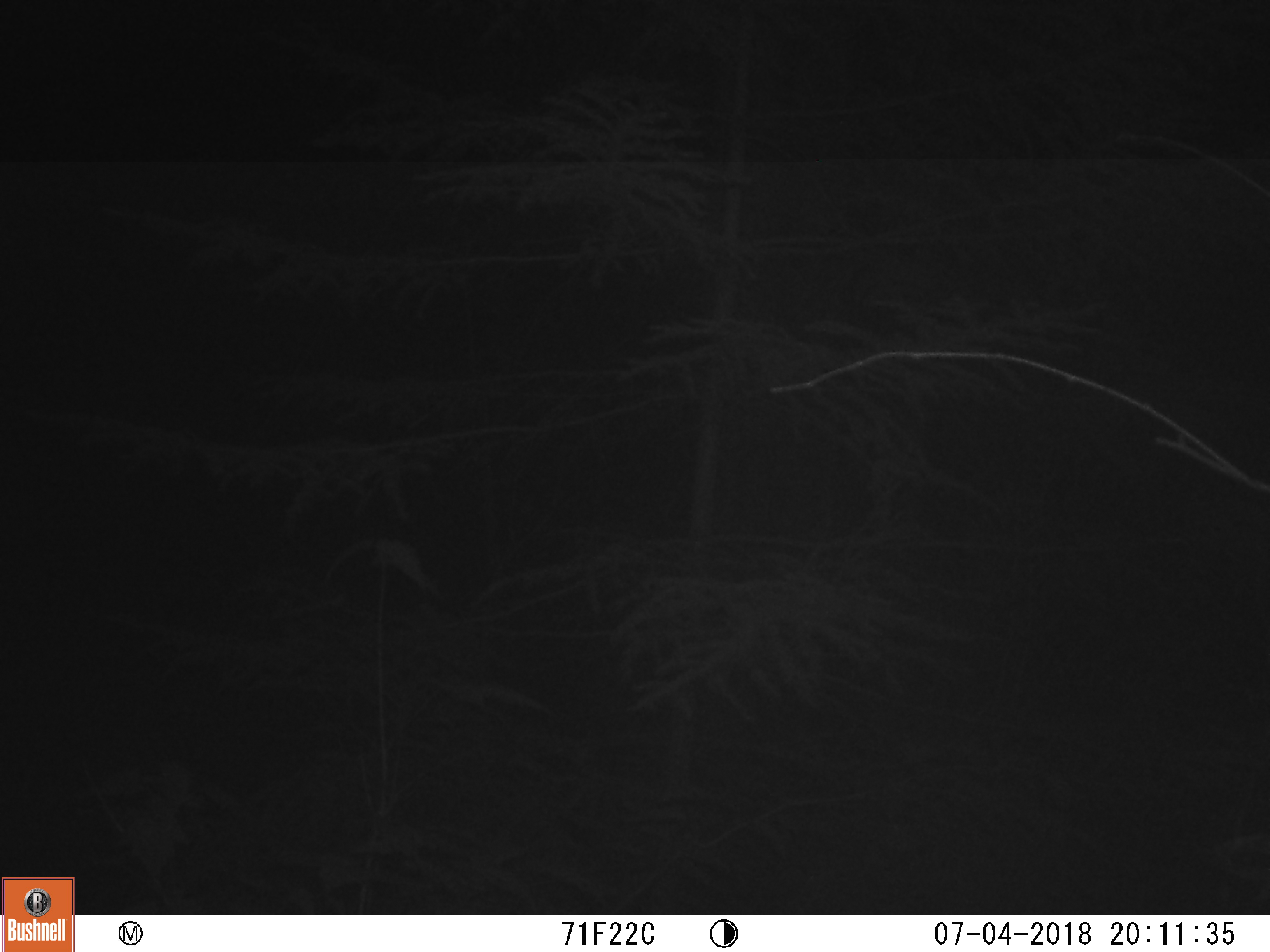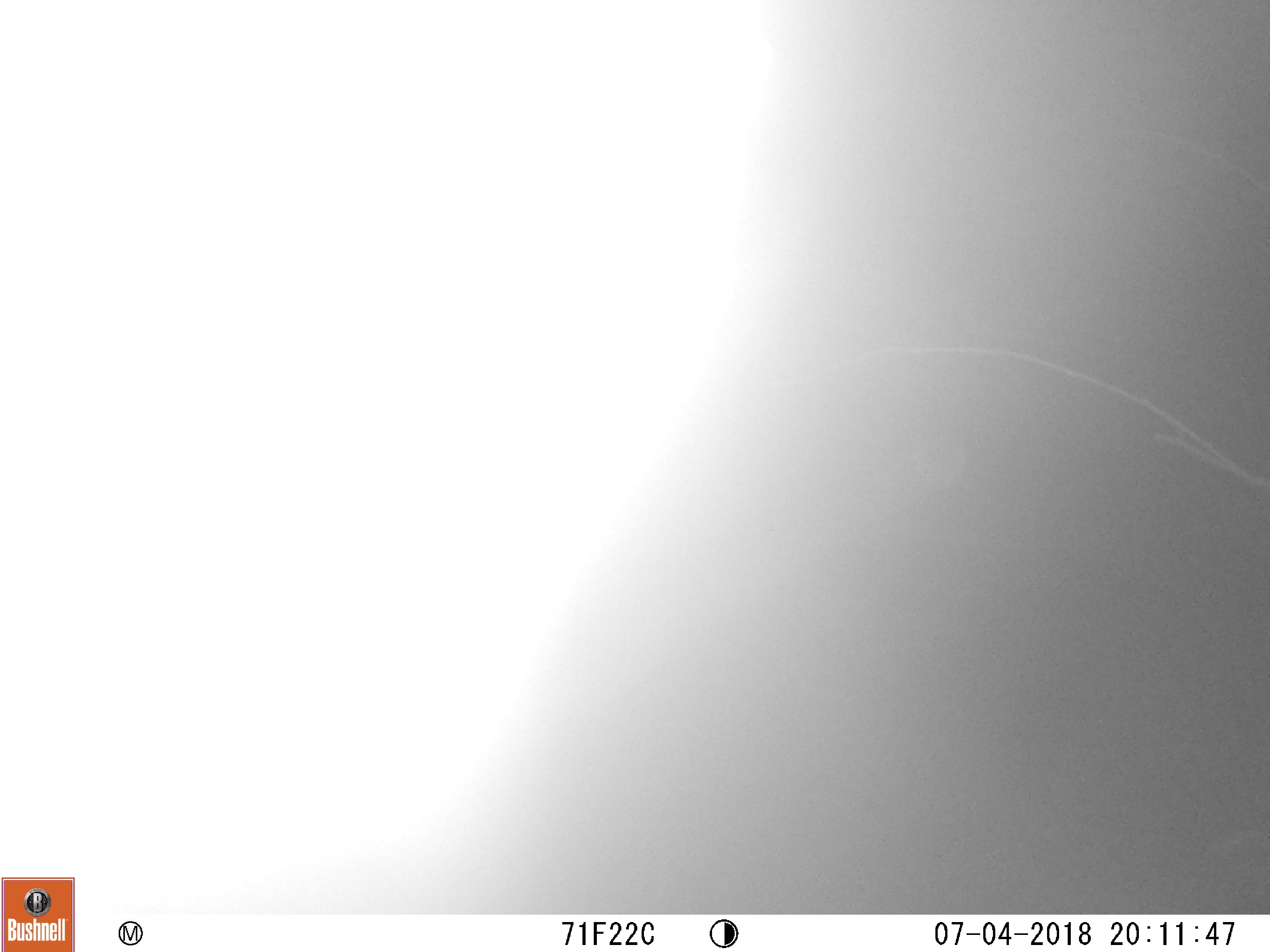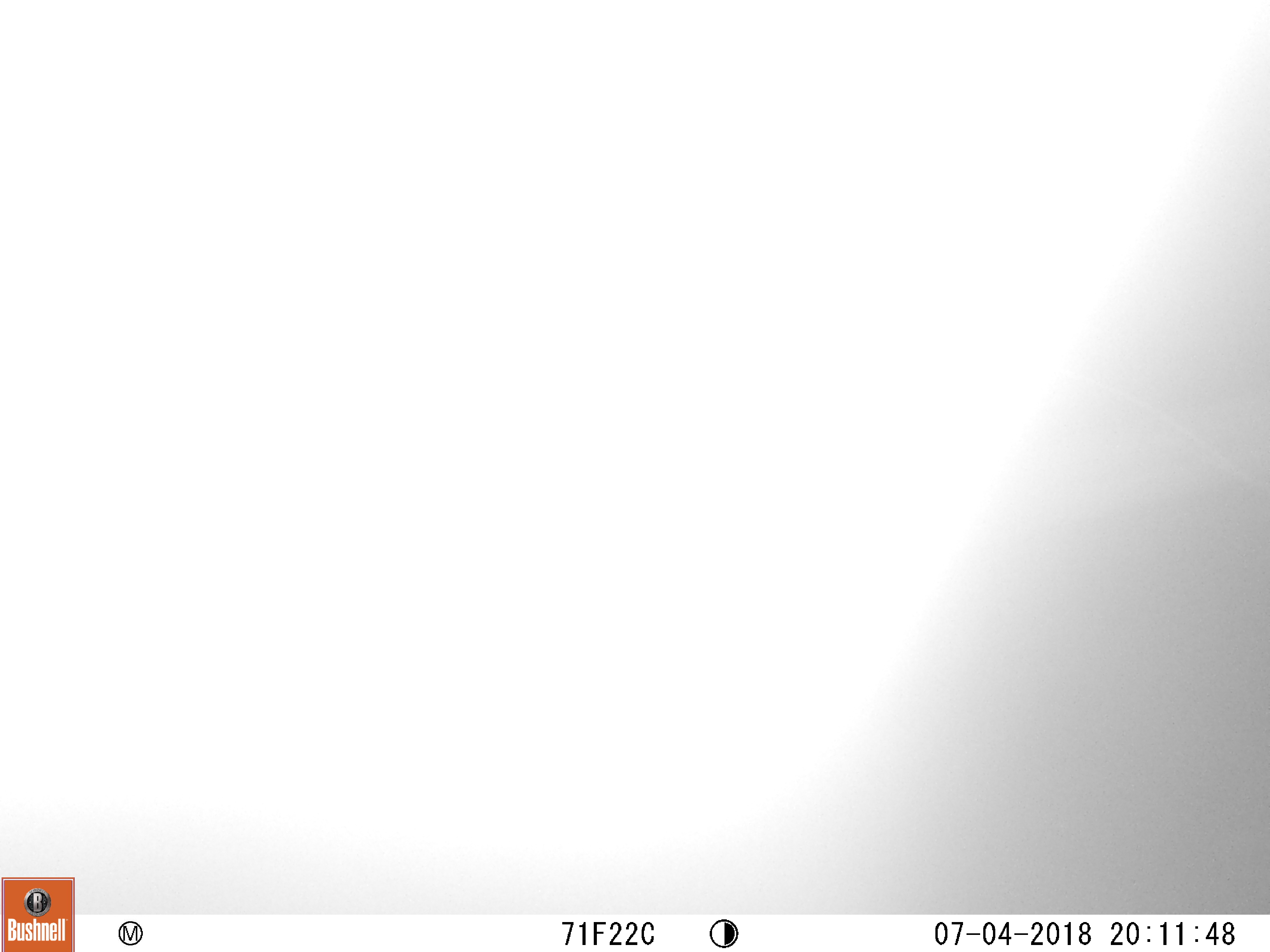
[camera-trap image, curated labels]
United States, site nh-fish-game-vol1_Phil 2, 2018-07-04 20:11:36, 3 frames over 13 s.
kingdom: Animalia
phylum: Chordata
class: Mammalia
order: Carnivora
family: Ursidae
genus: Ursus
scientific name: Ursus americanus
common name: black bear